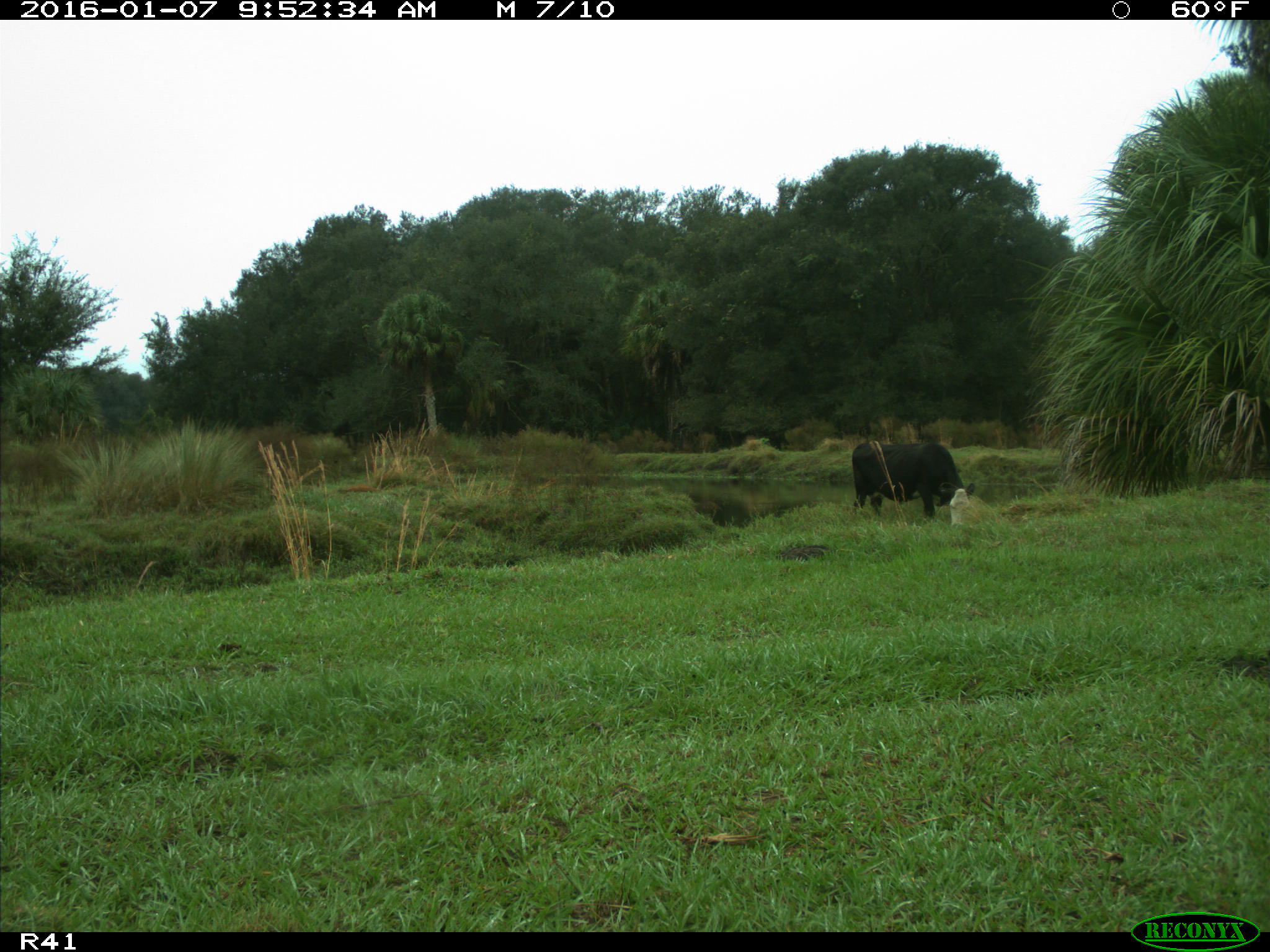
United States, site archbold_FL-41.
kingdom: Animalia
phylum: Chordata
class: Mammalia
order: Artiodactyla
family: Bovidae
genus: Bos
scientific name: Bos taurus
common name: domestic cow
Bos taurus (domestic cow).